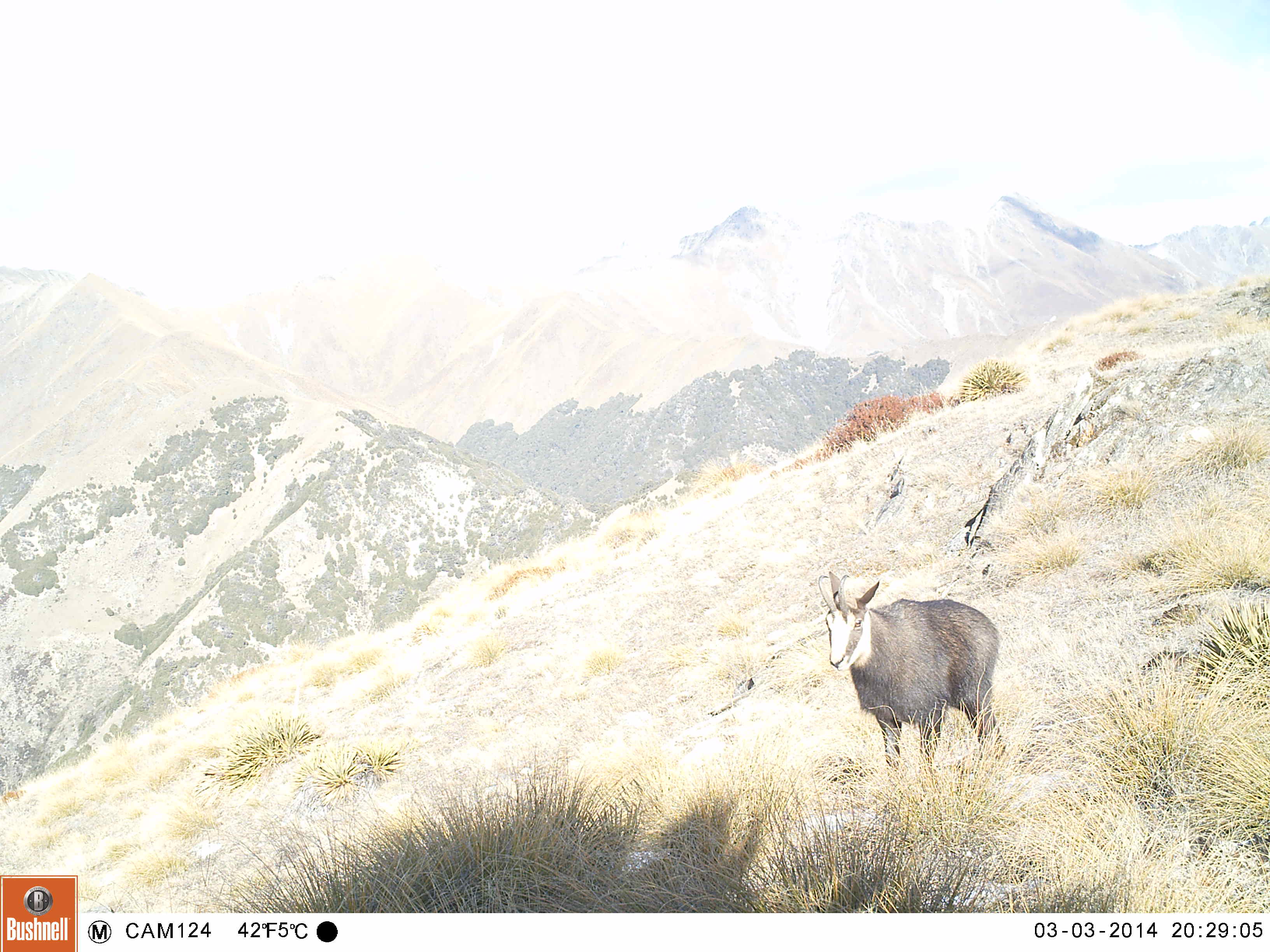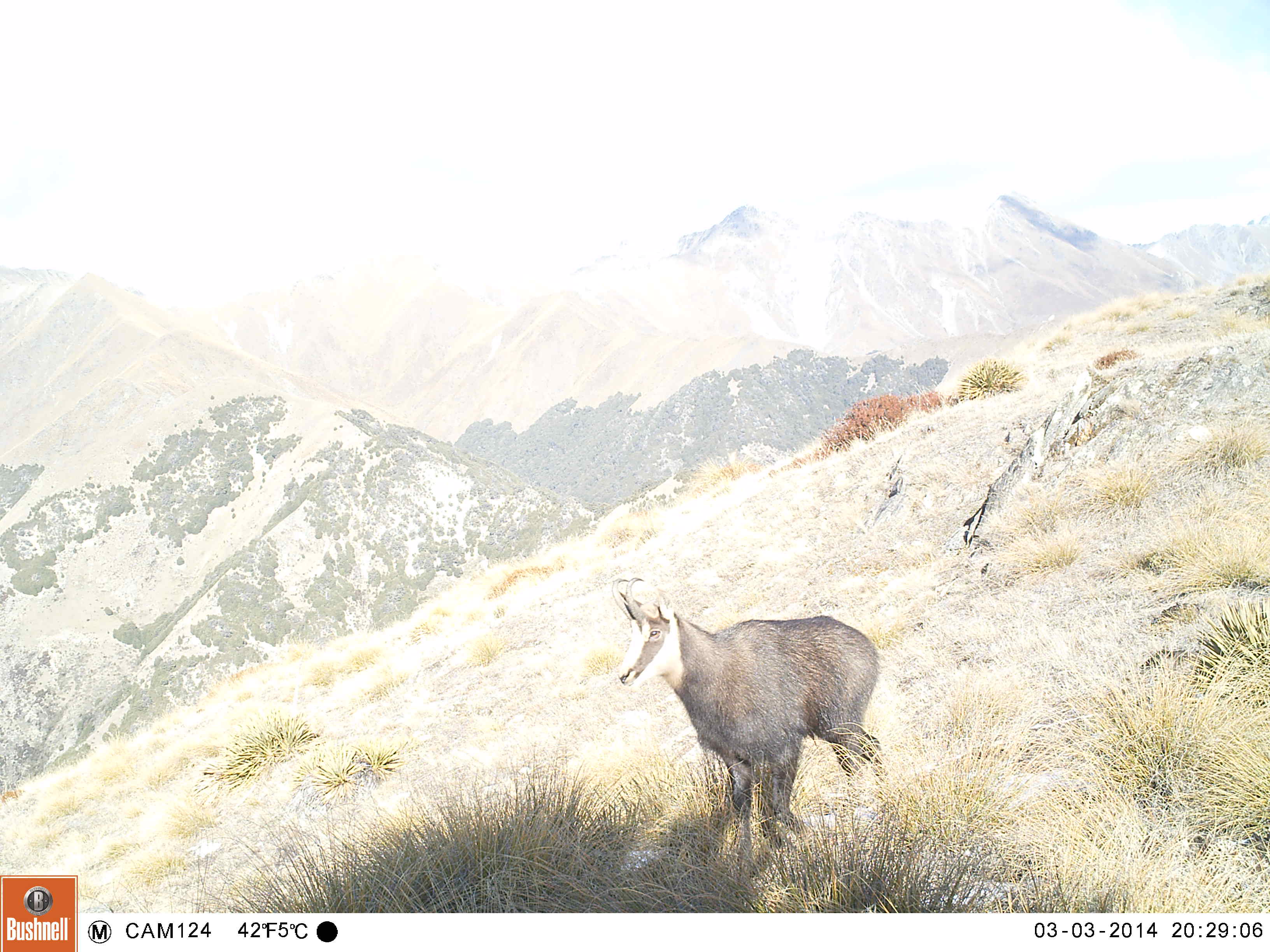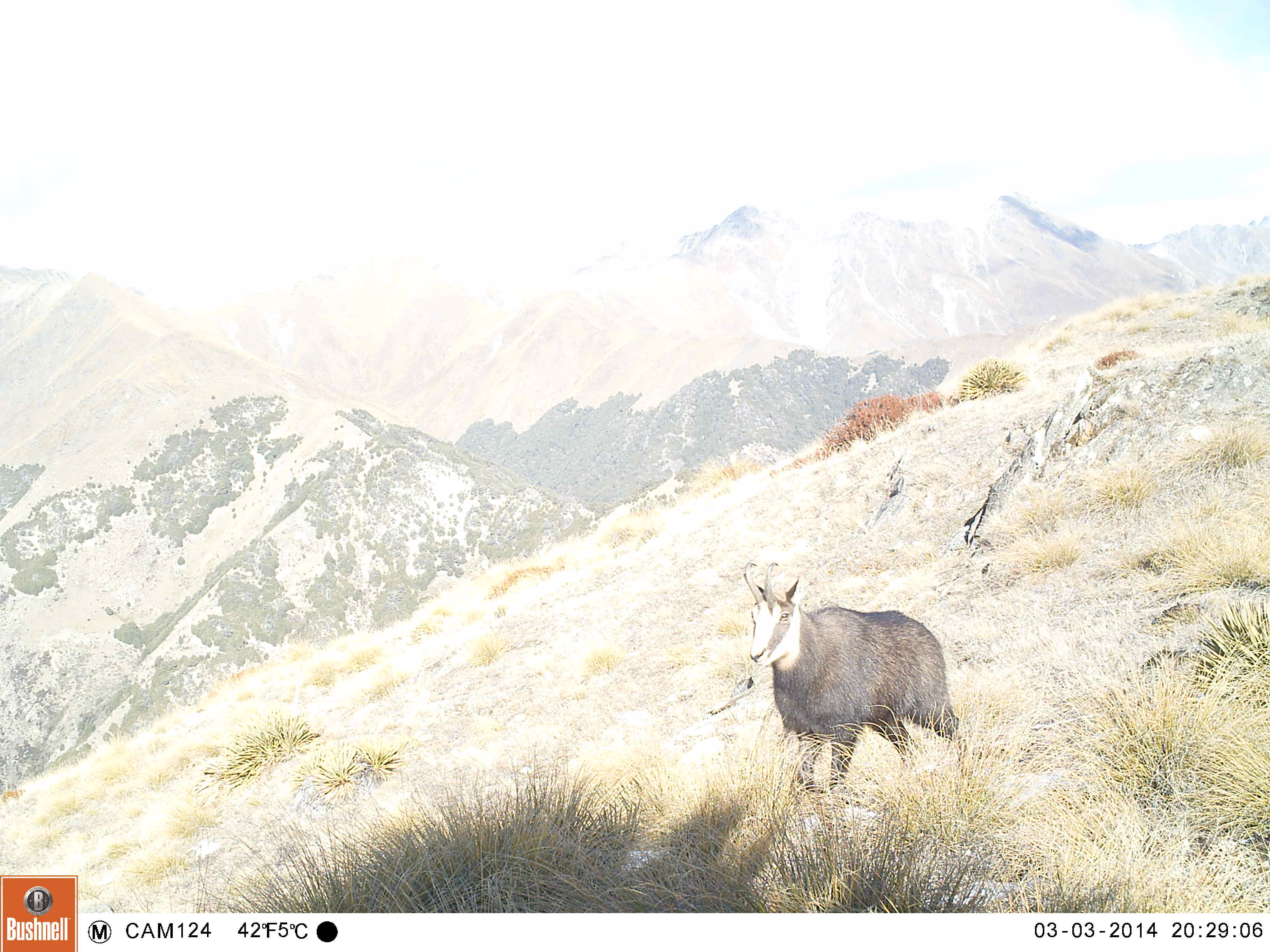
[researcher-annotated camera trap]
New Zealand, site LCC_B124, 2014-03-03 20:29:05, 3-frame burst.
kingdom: Animalia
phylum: Chordata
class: Mammalia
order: Artiodactyla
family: Bovidae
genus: Rupicapra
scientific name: Rupicapra rupicapra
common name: alpine chamois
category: chamois